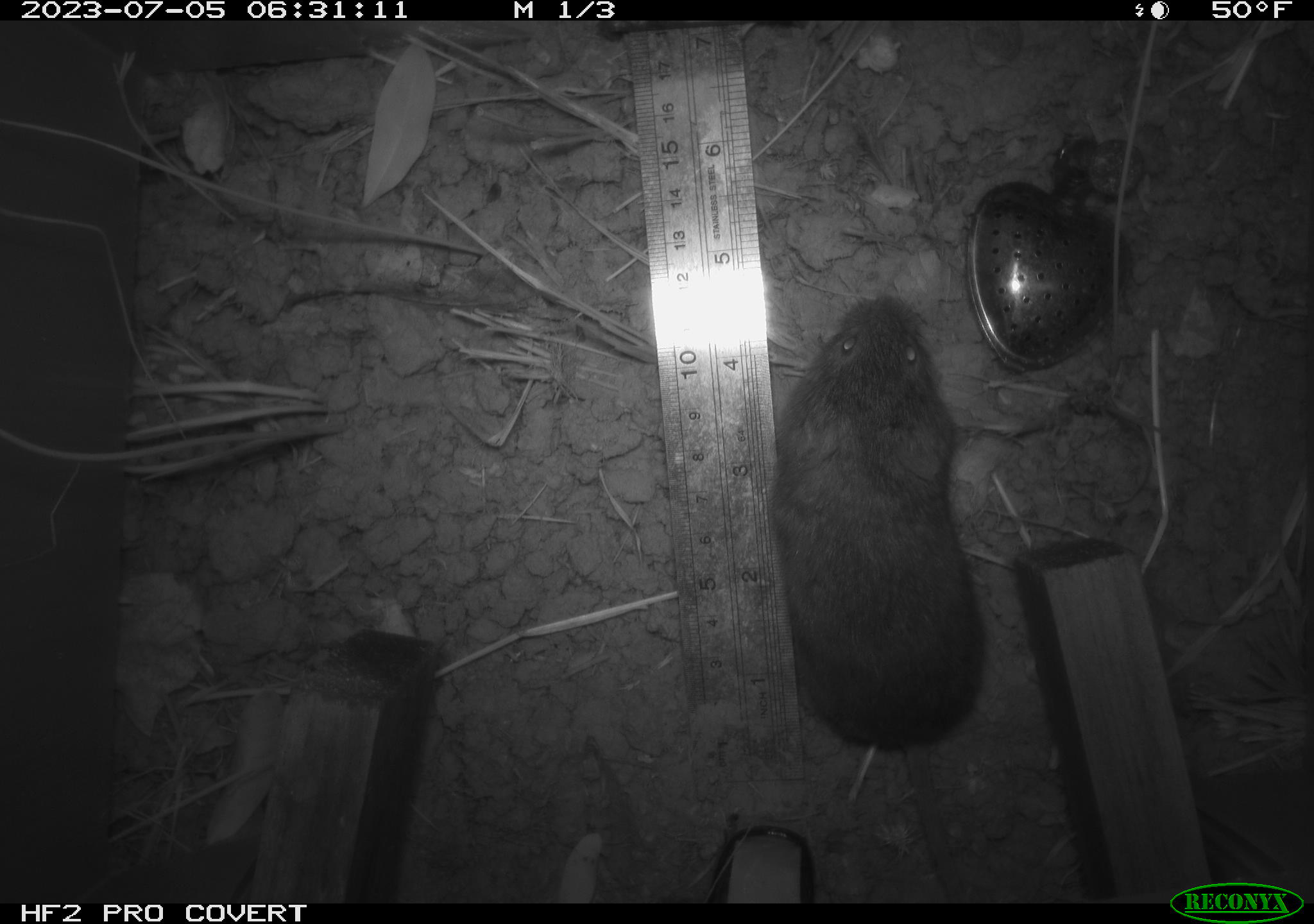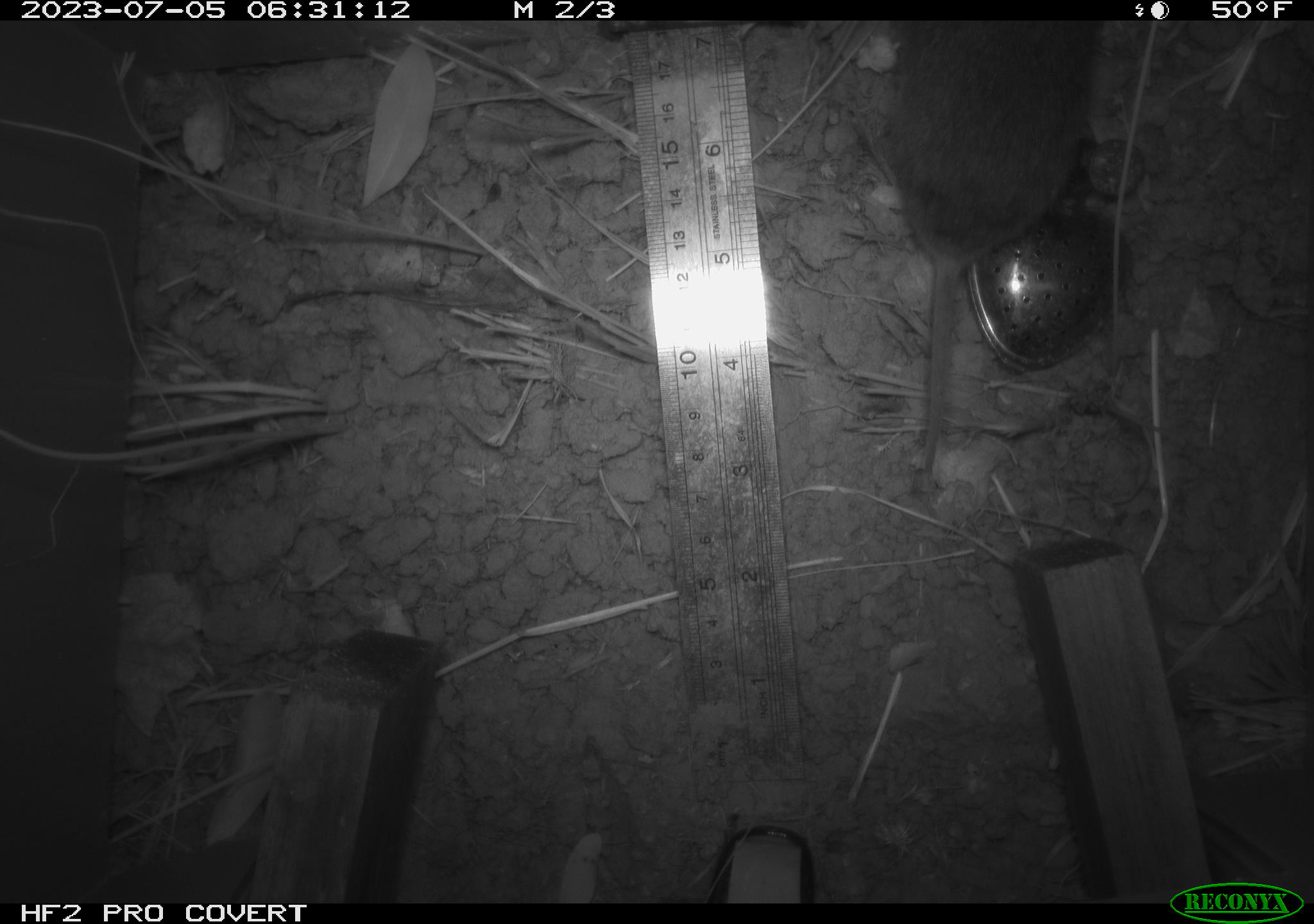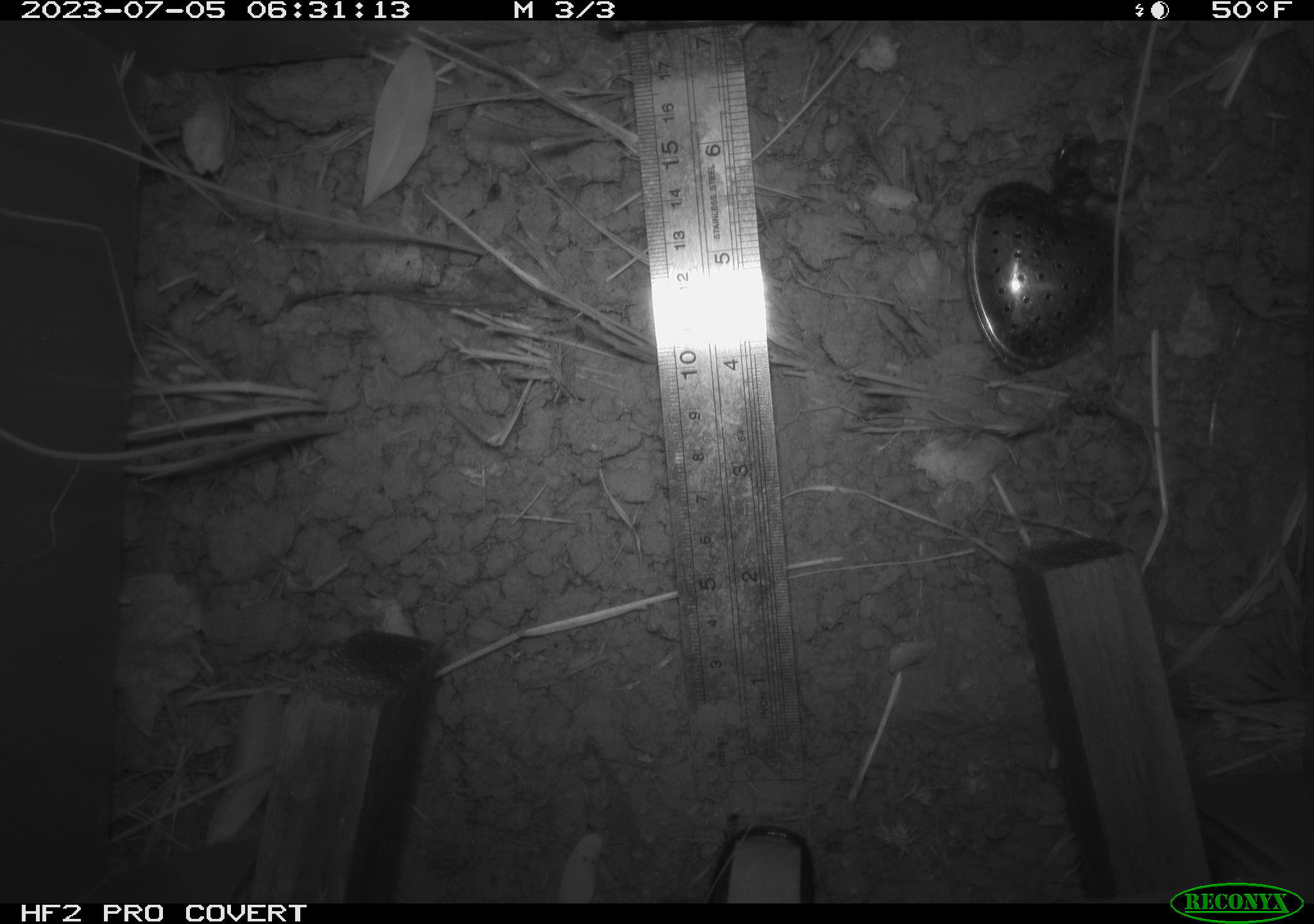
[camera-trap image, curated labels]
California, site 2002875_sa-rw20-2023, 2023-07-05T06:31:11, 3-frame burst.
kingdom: Animalia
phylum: Chordata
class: Mammalia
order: Rodentia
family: Cricetidae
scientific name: Arvicolinae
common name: voles, lemmings, and muskrats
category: arvicolinae subfamily